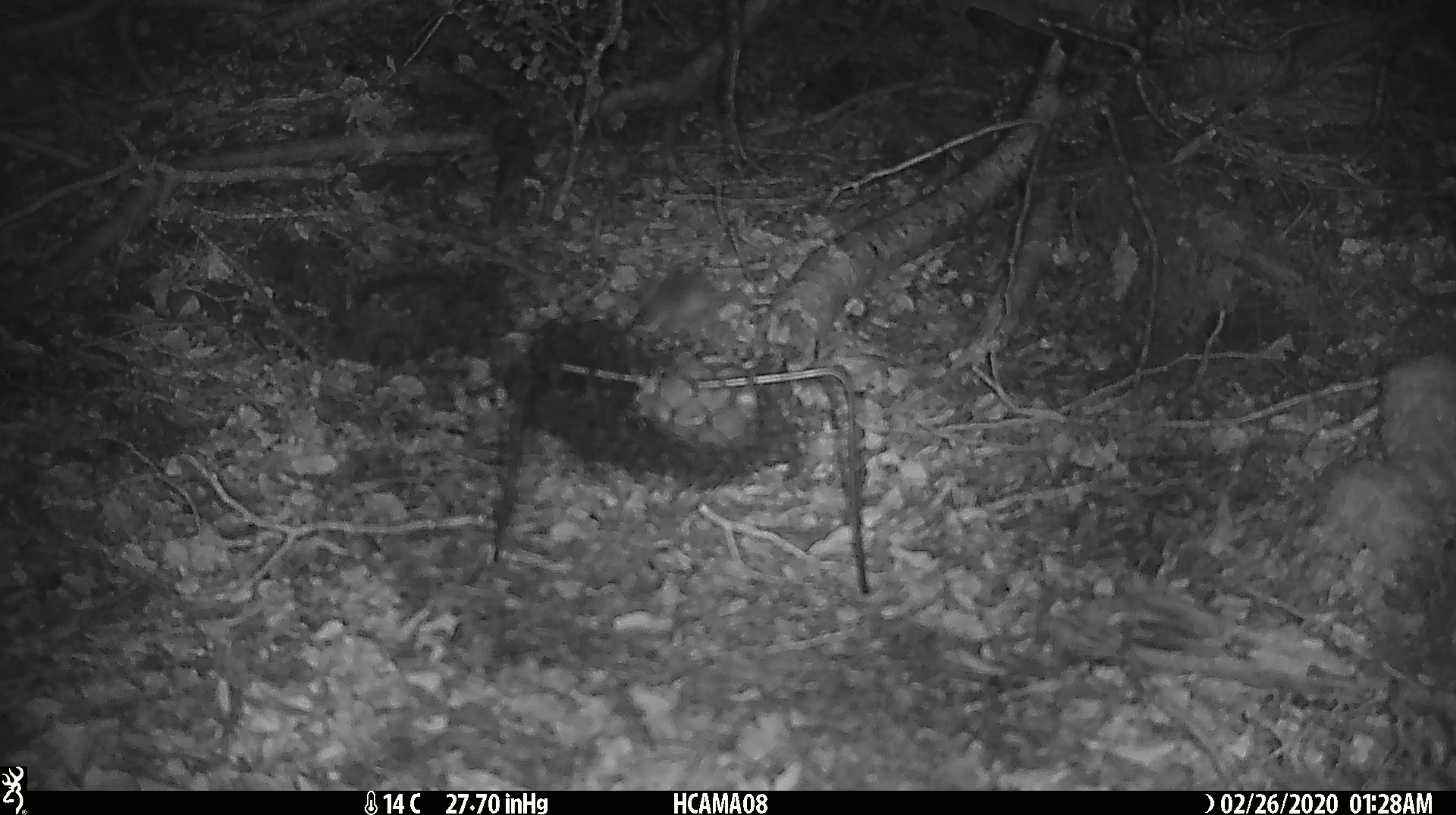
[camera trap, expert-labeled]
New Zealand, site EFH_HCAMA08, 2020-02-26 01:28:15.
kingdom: Animalia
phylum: Chordata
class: Mammalia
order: Rodentia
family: Muridae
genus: Mus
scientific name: Mus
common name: mouse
Mouse (Mus).